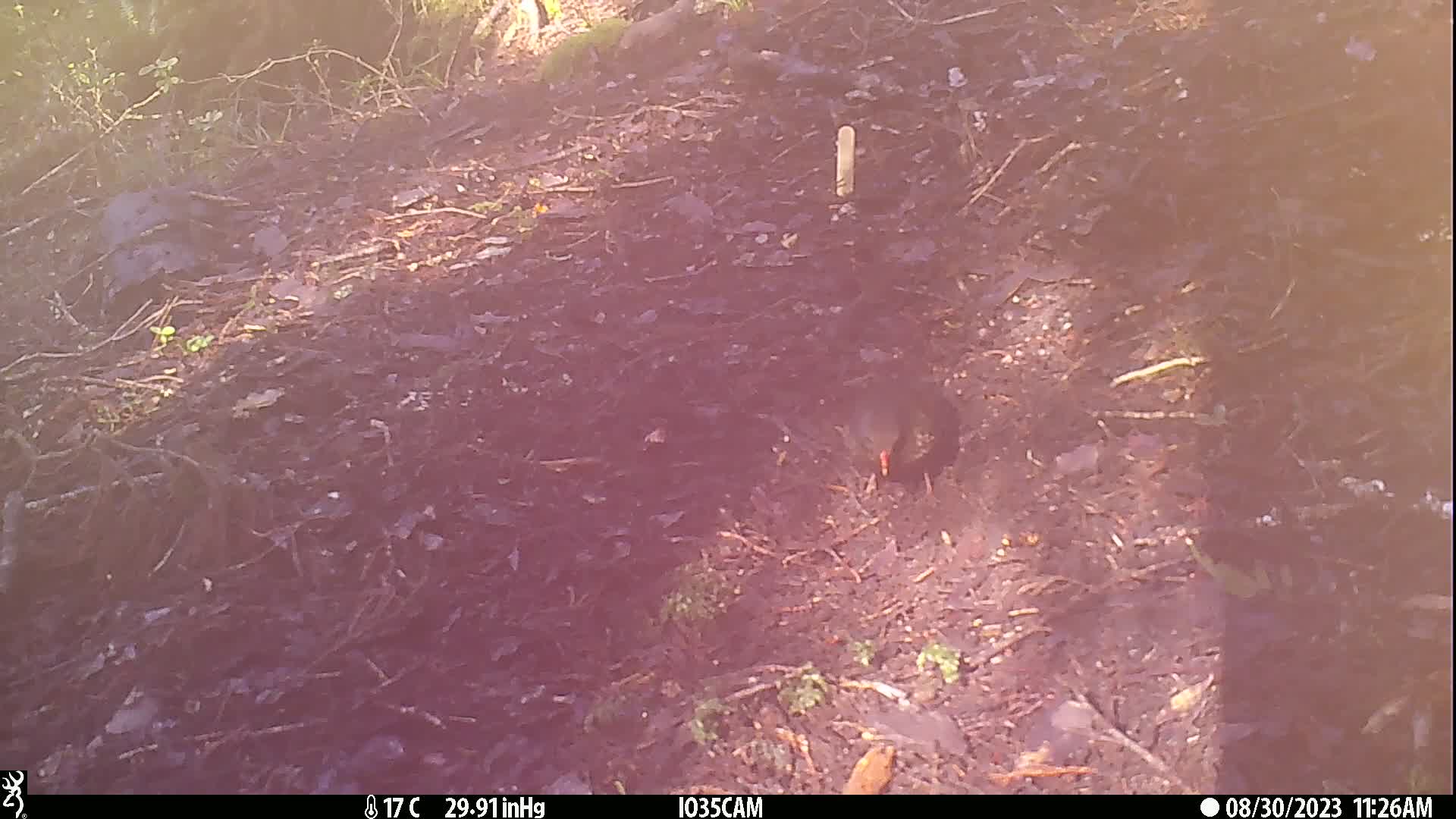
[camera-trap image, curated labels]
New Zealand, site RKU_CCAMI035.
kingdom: Animalia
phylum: Chordata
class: Aves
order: Passeriformes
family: Turdidae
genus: Turdus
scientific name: Turdus merula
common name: eurasian blackbird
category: blackbird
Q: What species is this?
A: Blackbird (eurasian blackbird) (Turdus merula).